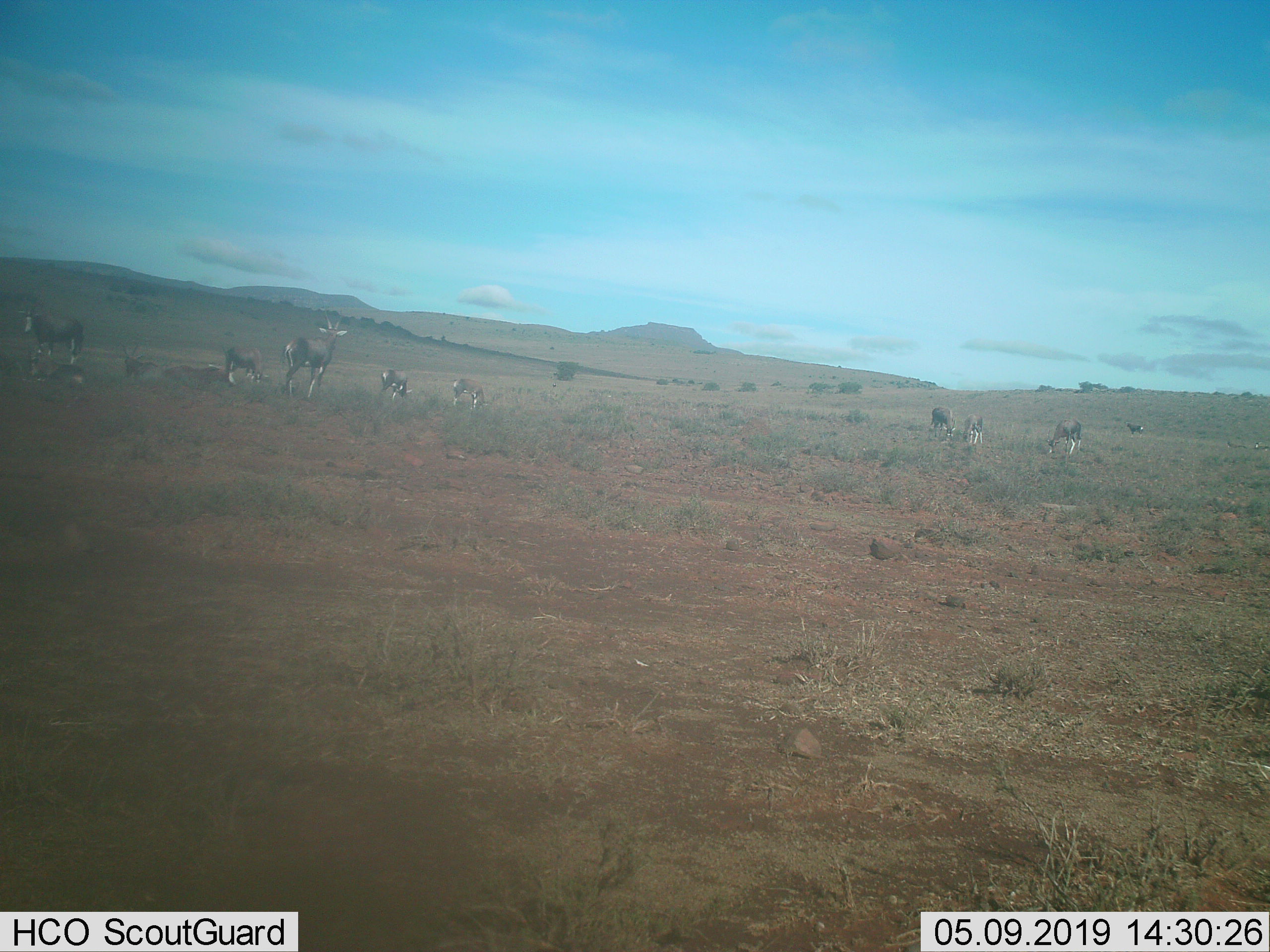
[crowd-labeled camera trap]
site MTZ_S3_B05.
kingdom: Animalia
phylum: Chordata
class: Mammalia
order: Artiodactyla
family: Bovidae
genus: Damaliscus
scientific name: Damaliscus pygargus phillipsi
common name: blesbok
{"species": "blesbok (Damaliscus pygargus phillipsi)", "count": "11-50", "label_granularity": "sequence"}